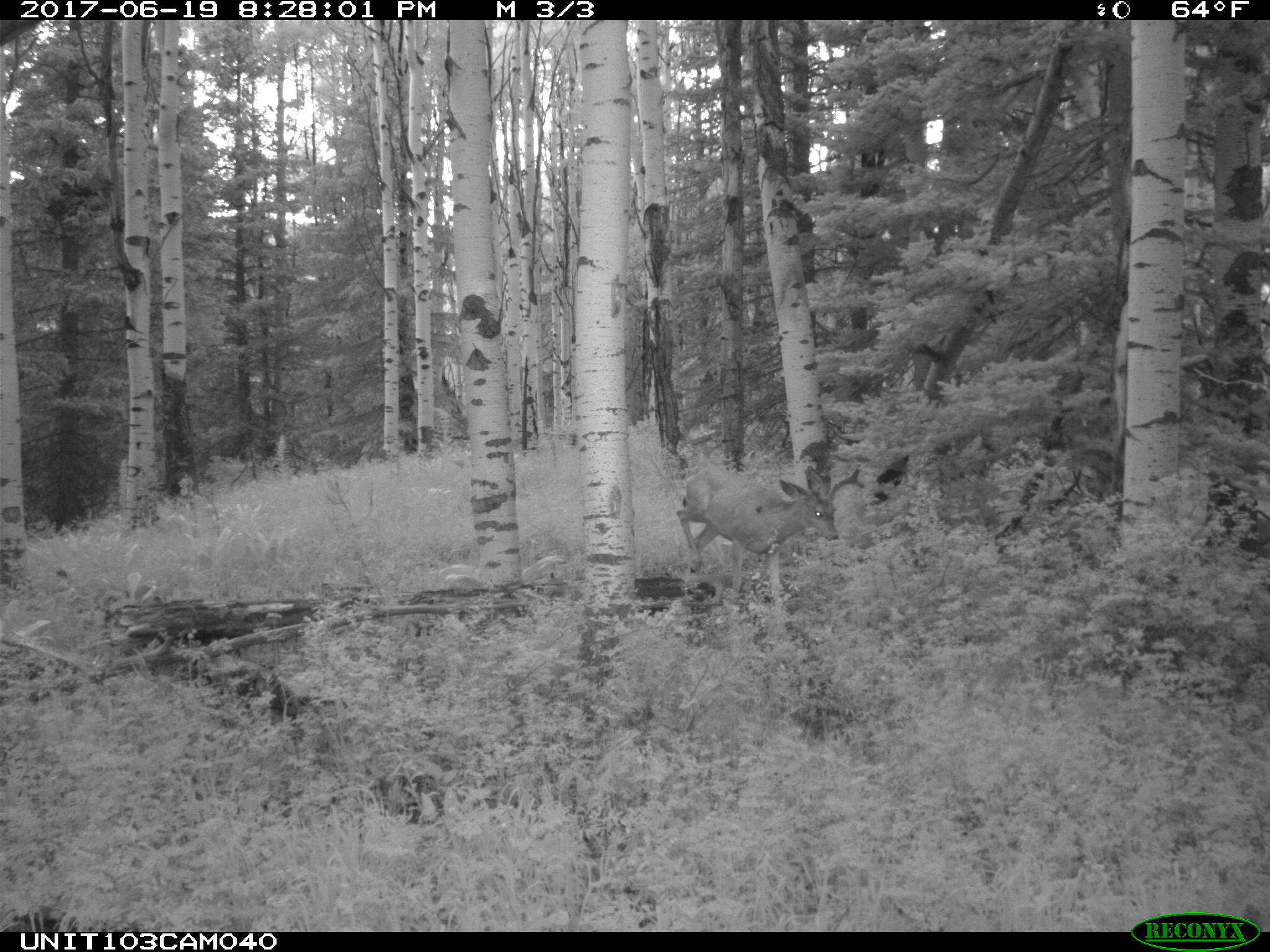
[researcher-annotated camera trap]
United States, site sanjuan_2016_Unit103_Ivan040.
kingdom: Animalia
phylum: Chordata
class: Mammalia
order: Artiodactyla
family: Cervidae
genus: Odocoileus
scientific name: Odocoileus hemionus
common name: mule deer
Odocoileus hemionus (mule deer).